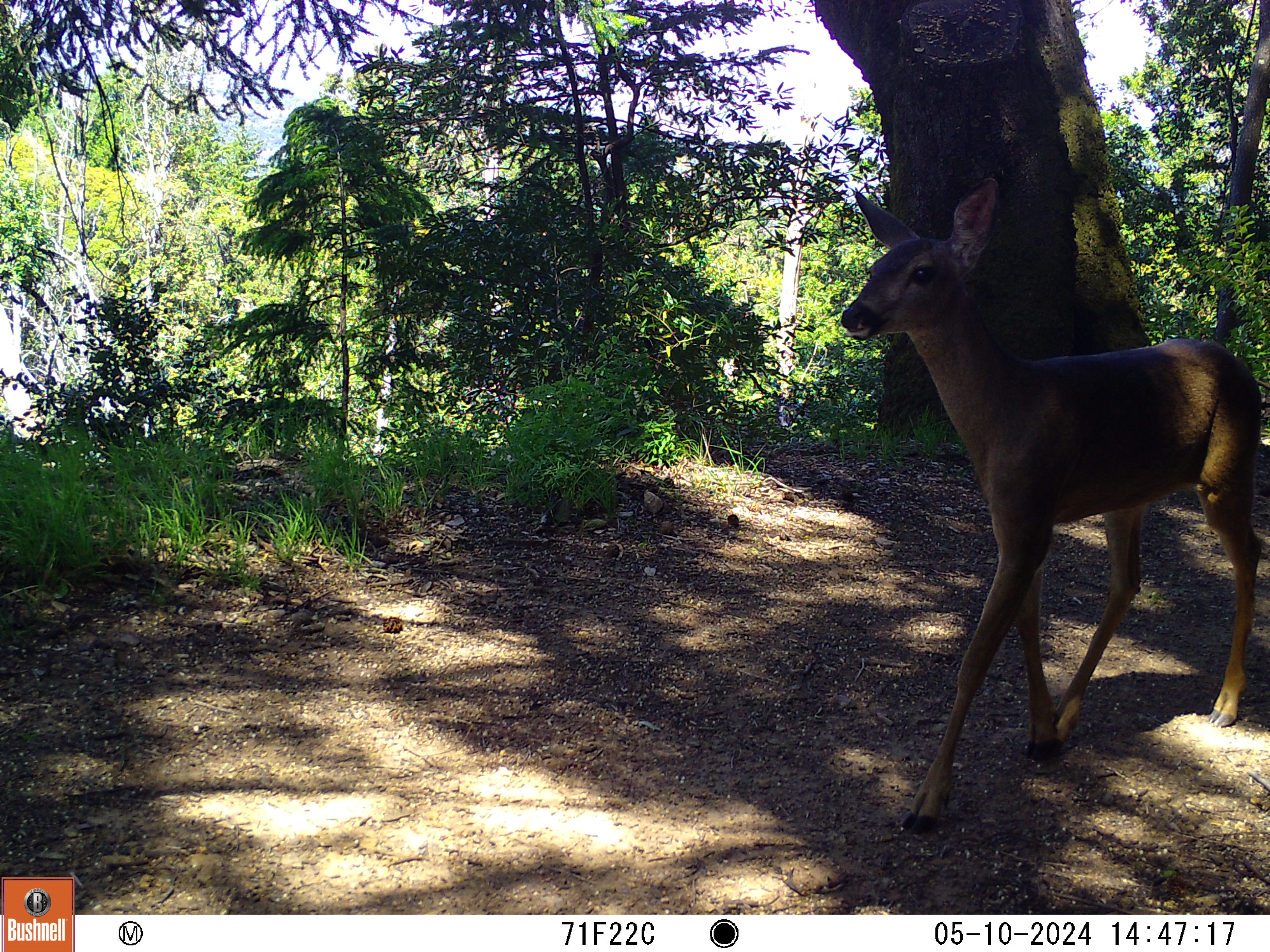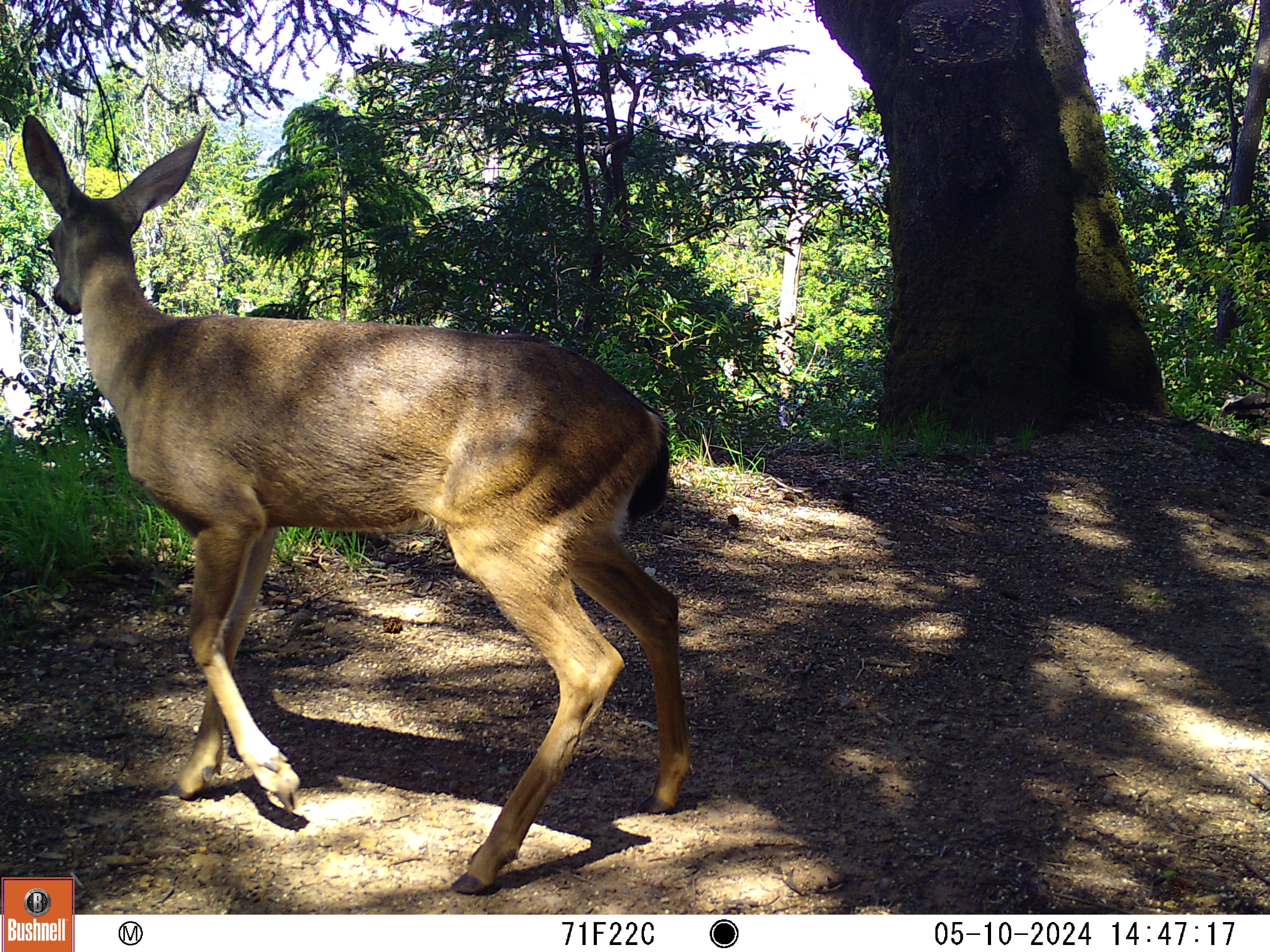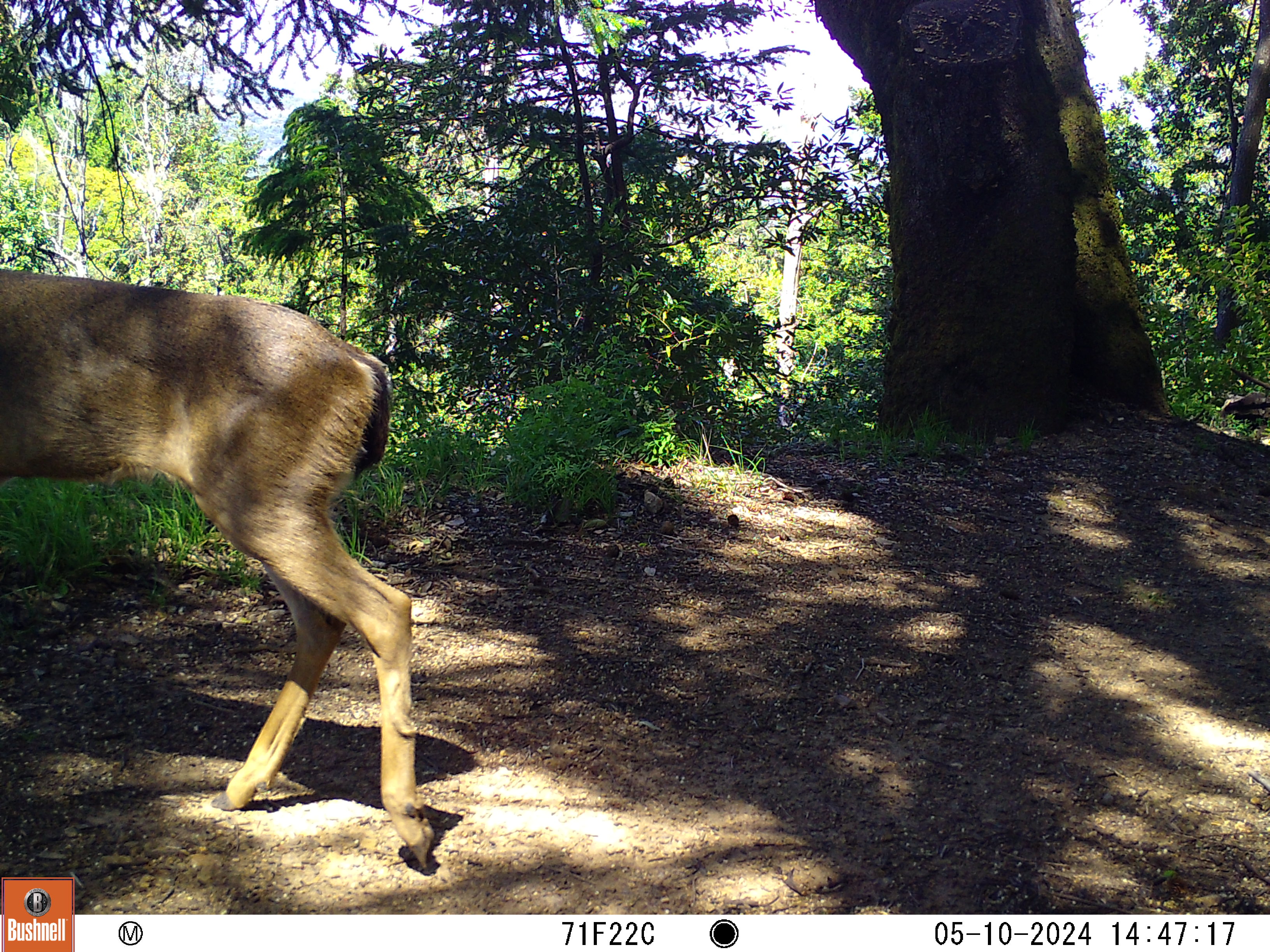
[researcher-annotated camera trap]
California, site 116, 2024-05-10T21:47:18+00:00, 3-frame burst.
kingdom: Animalia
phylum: Chordata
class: Mammalia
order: Artiodactyla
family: Cervidae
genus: Odocoileus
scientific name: Odocoileus hemionus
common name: mule deer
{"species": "mule deer (Odocoileus hemionus)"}